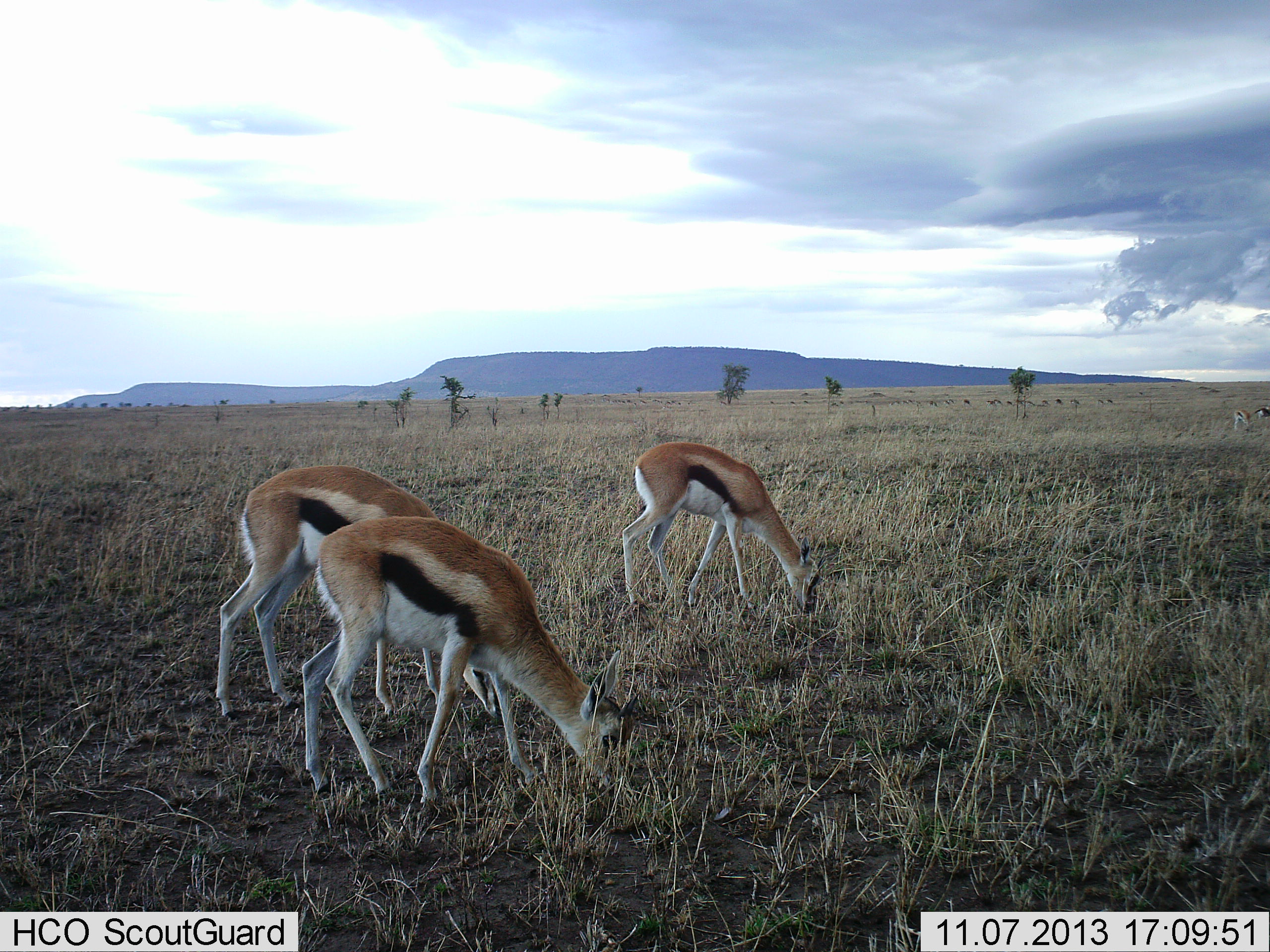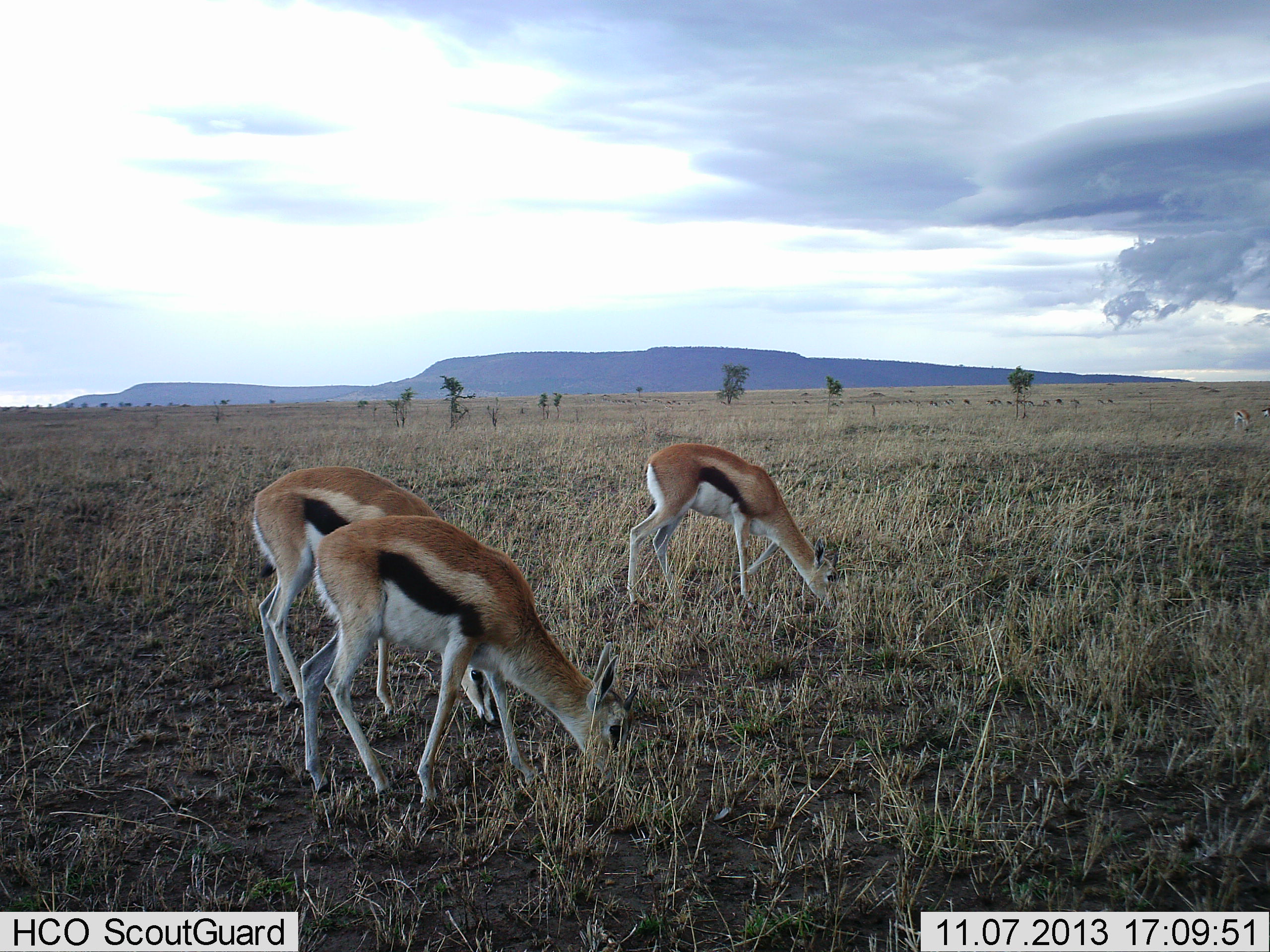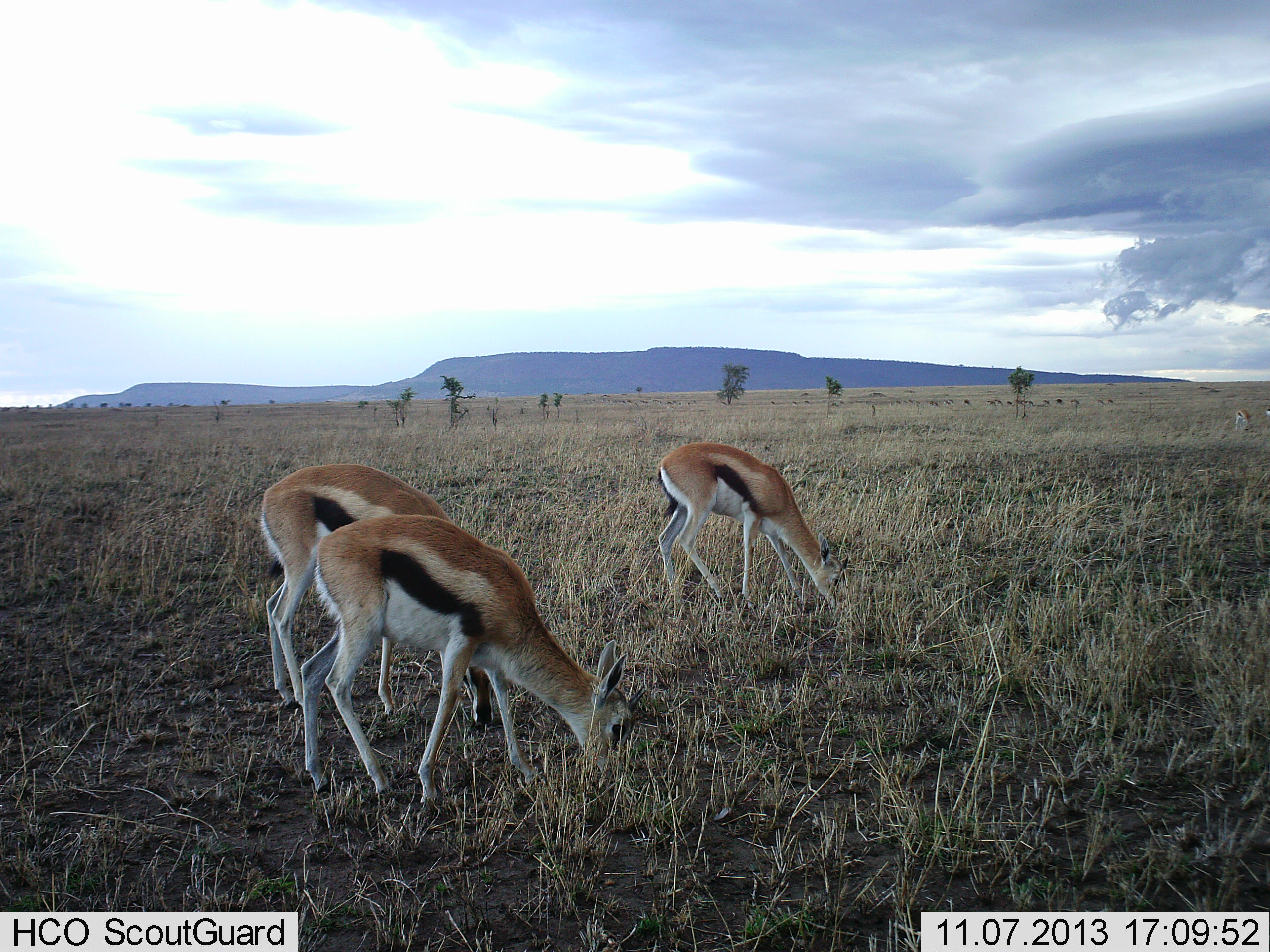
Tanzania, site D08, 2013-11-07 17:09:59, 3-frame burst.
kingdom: Animalia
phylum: Chordata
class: Mammalia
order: Artiodactyla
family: Bovidae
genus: Eudorcas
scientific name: Eudorcas thomsonii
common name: thomson's gazelle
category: gazellethomsons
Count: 3.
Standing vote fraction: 30%.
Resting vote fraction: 0%.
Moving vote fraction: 0%.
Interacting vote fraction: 0%.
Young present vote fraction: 0%.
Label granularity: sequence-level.